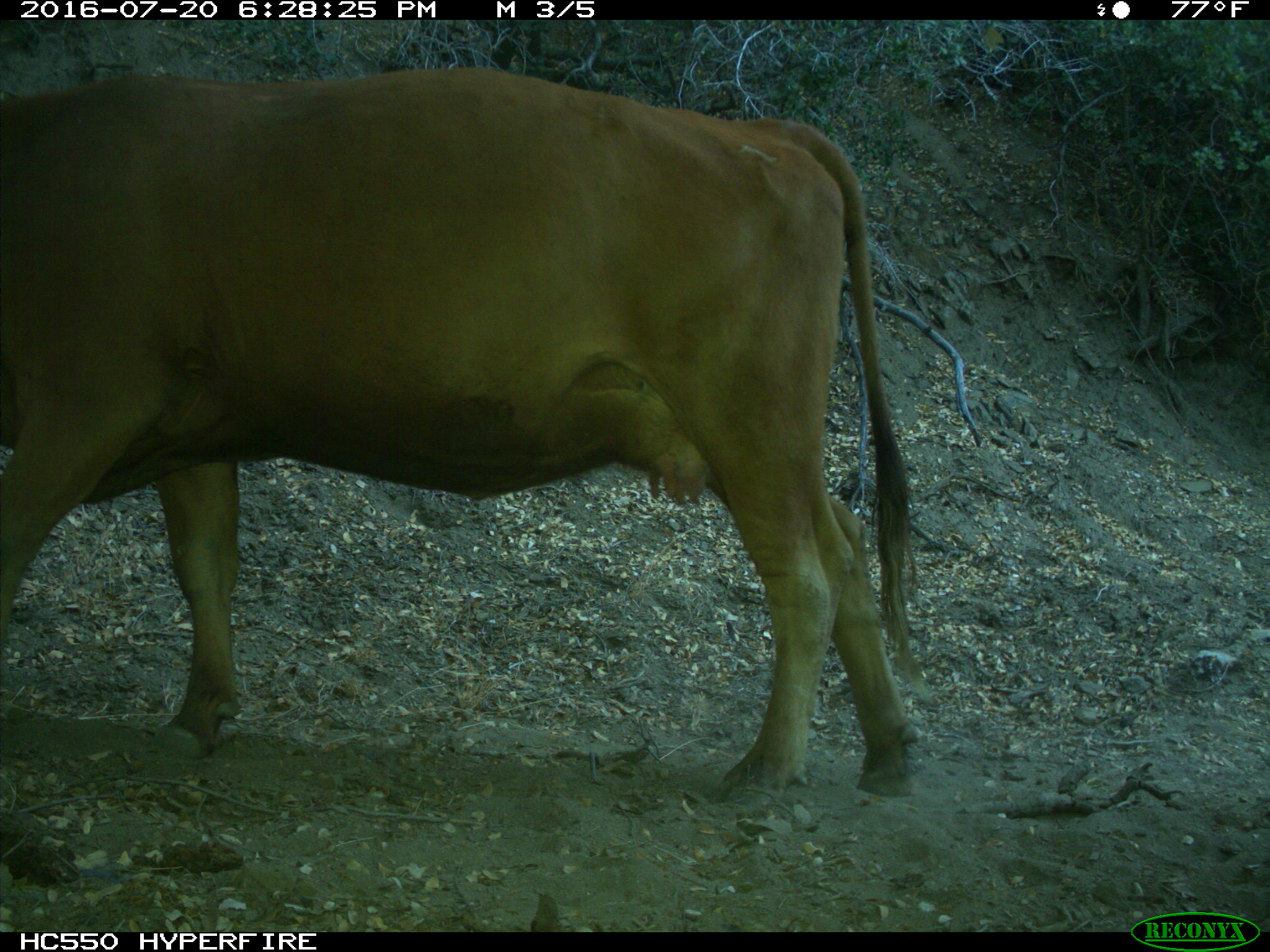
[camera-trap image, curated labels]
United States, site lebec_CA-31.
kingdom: Animalia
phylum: Chordata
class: Mammalia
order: Artiodactyla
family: Bovidae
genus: Bos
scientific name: Bos taurus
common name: domestic cow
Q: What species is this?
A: Bos taurus (domestic cow).